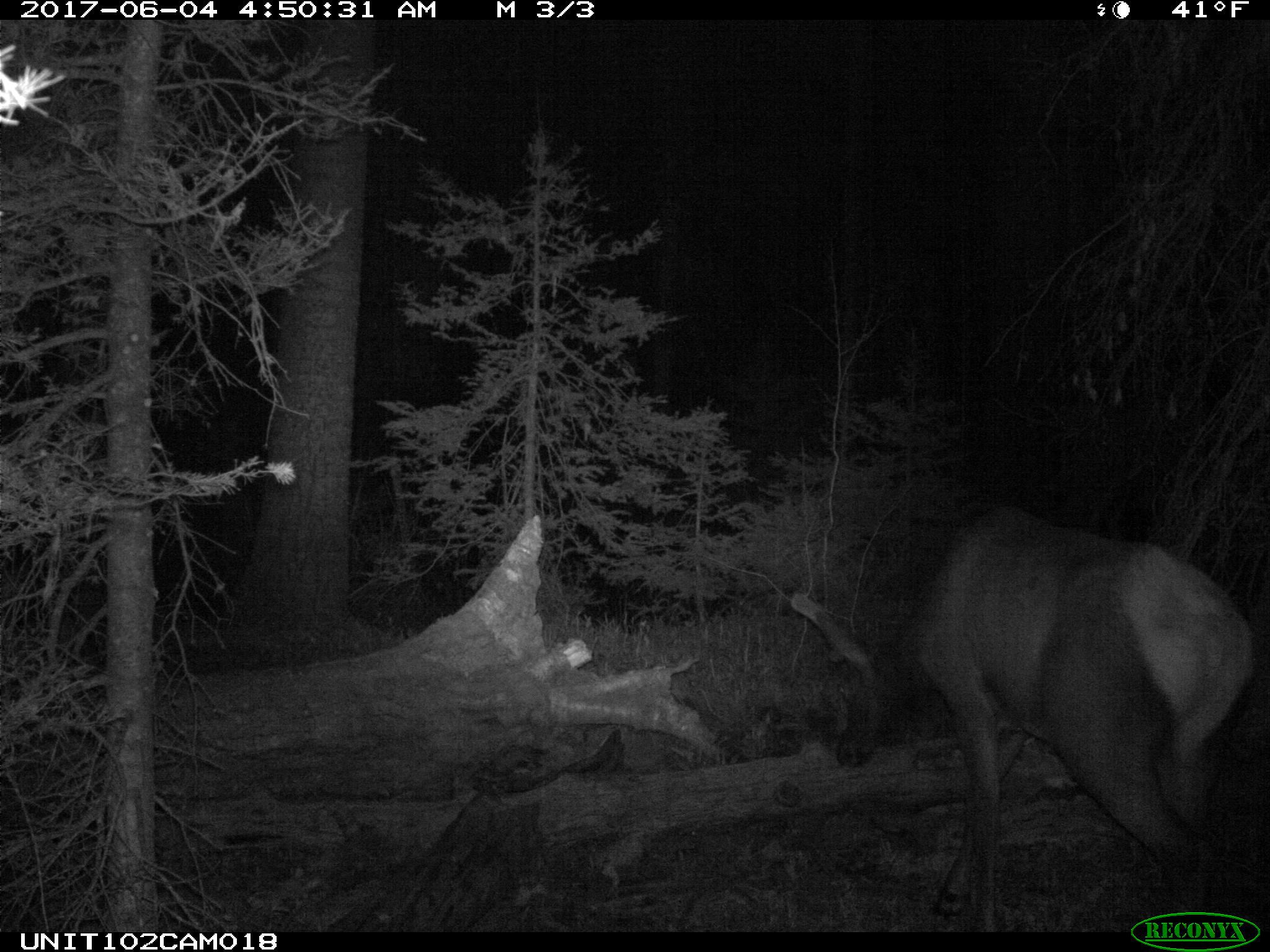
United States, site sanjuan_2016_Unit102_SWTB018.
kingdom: Animalia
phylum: Chordata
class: Mammalia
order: Artiodactyla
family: Cervidae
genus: Cervus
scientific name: Cervus elaphus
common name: red deer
Cervus elaphus (red deer).